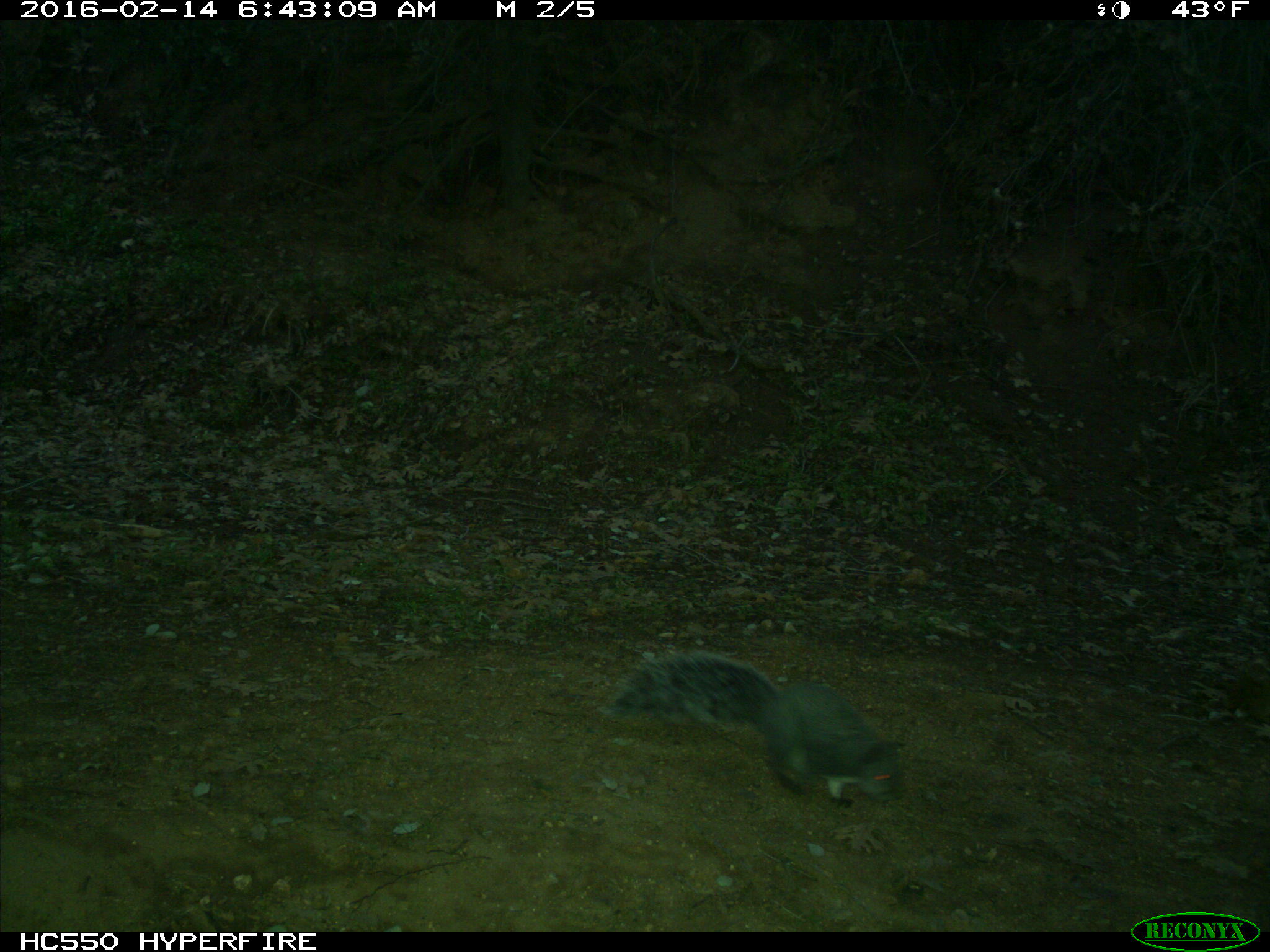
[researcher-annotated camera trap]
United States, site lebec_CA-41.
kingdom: Animalia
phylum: Chordata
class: Mammalia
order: Rodentia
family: Sciuridae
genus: Sciurus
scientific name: Sciurus carolinensis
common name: eastern gray squirrel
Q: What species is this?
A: Sciurus carolinensis (eastern gray squirrel).